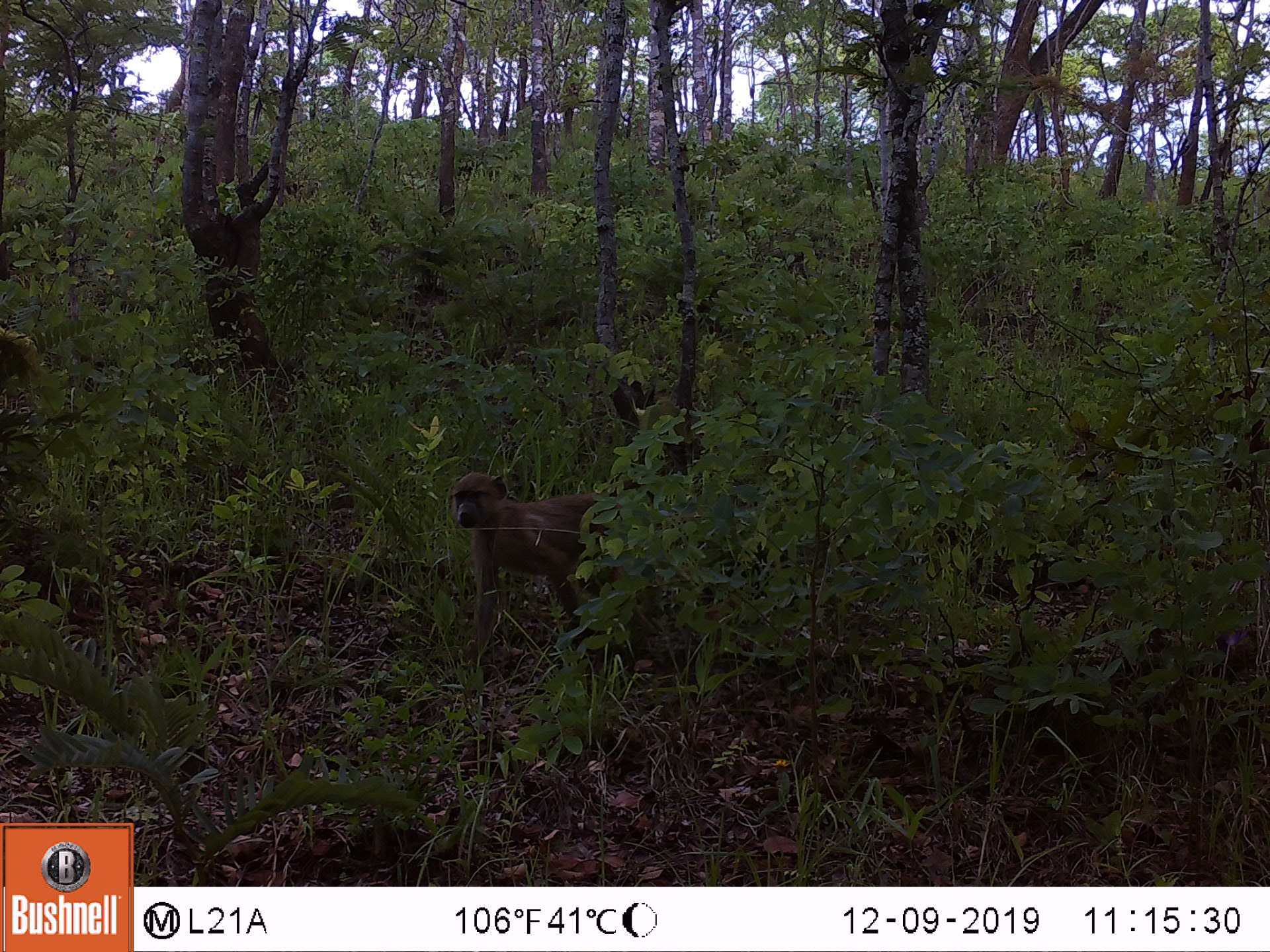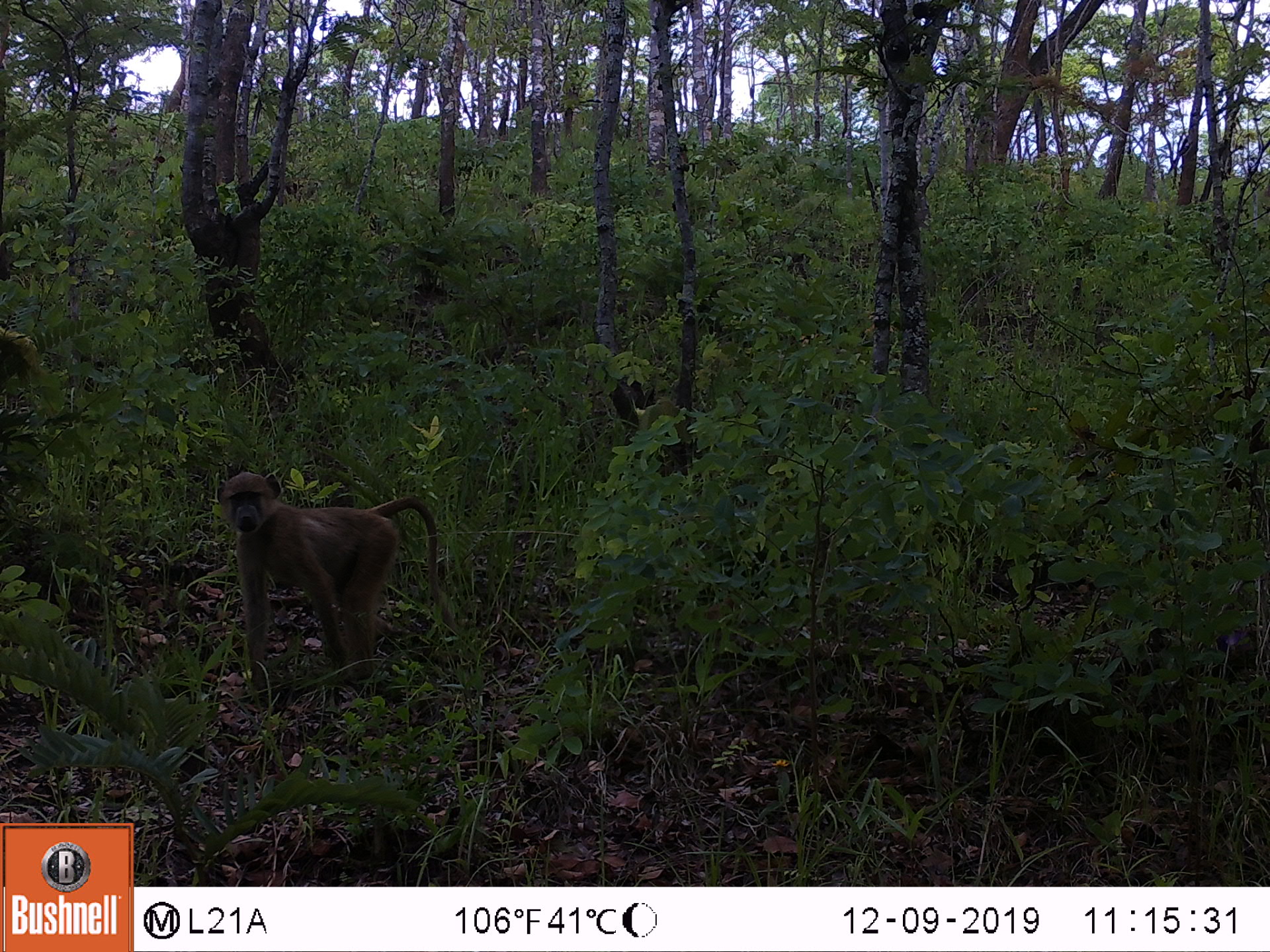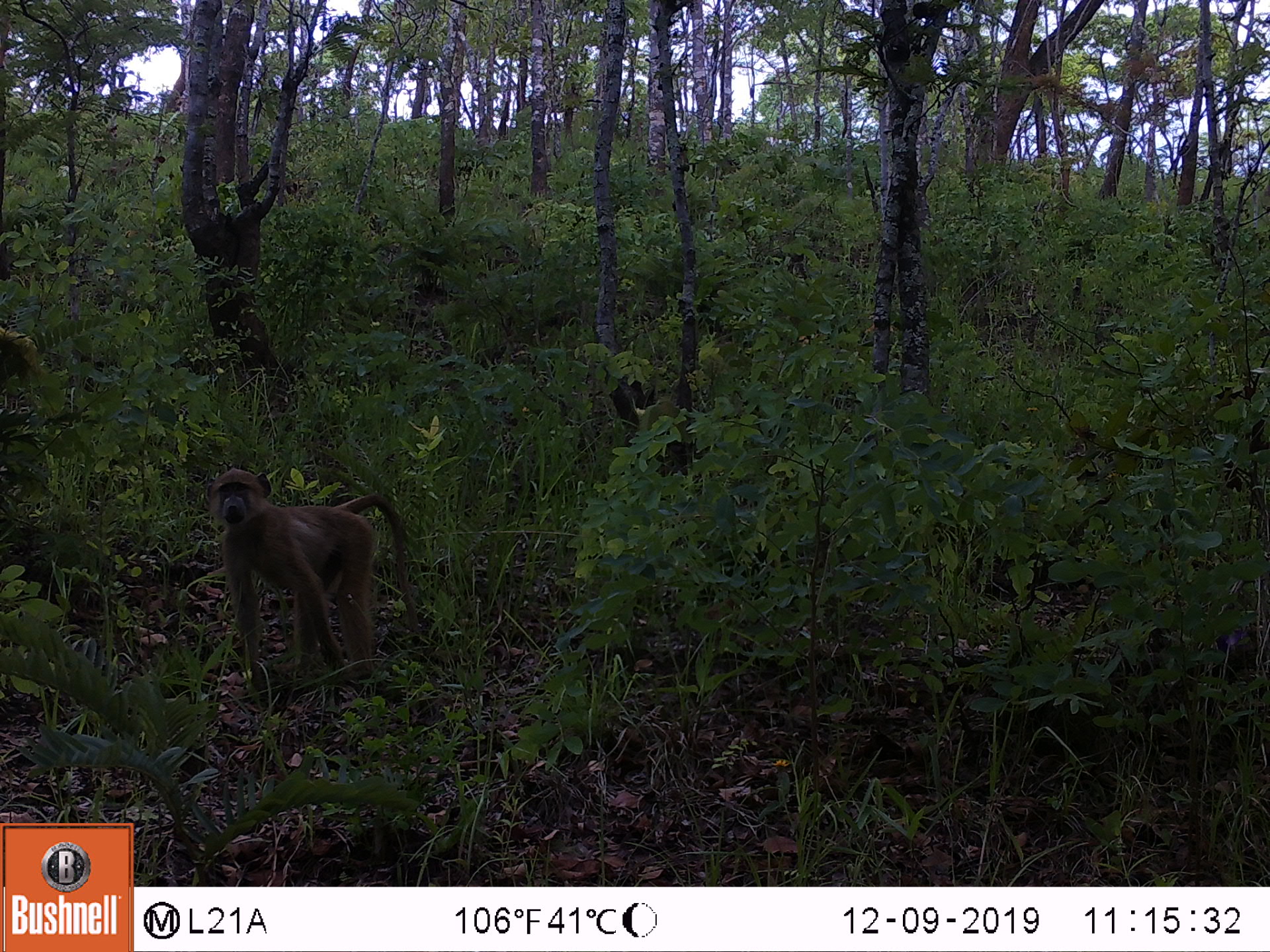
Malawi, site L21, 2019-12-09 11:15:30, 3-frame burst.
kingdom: Animalia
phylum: Chordata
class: Mammalia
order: Primates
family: Cercopithecidae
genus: Papio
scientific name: Papio cynocephalus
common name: yellow baboon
Yellow baboon (Papio cynocephalus), count 1.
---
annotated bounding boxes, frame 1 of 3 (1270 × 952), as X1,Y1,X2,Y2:
yellow baboon: 443,466,664,661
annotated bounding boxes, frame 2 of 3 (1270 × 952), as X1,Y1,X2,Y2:
yellow baboon: 211,466,443,693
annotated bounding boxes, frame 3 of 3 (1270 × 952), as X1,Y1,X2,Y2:
yellow baboon: 206,461,420,688